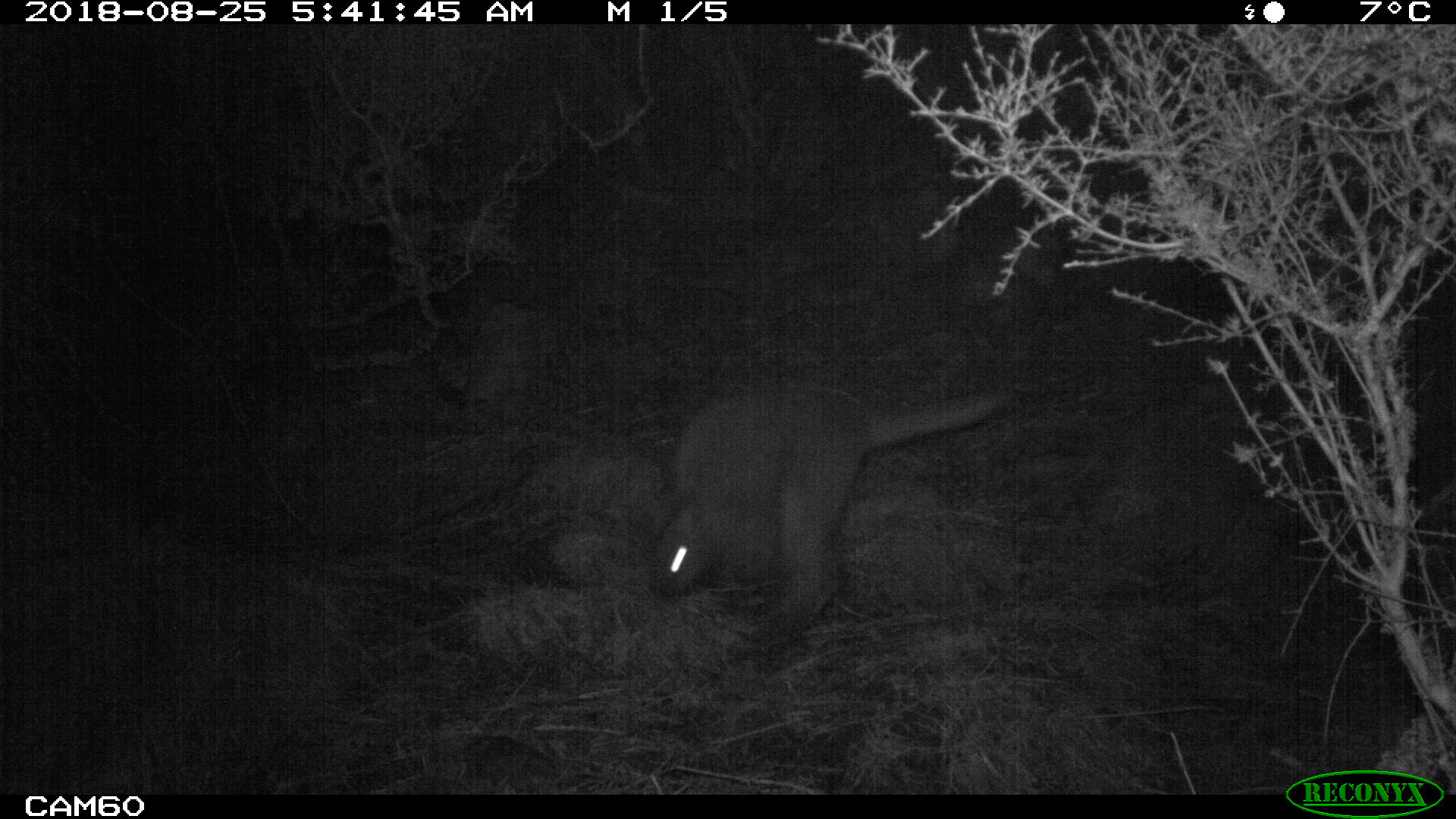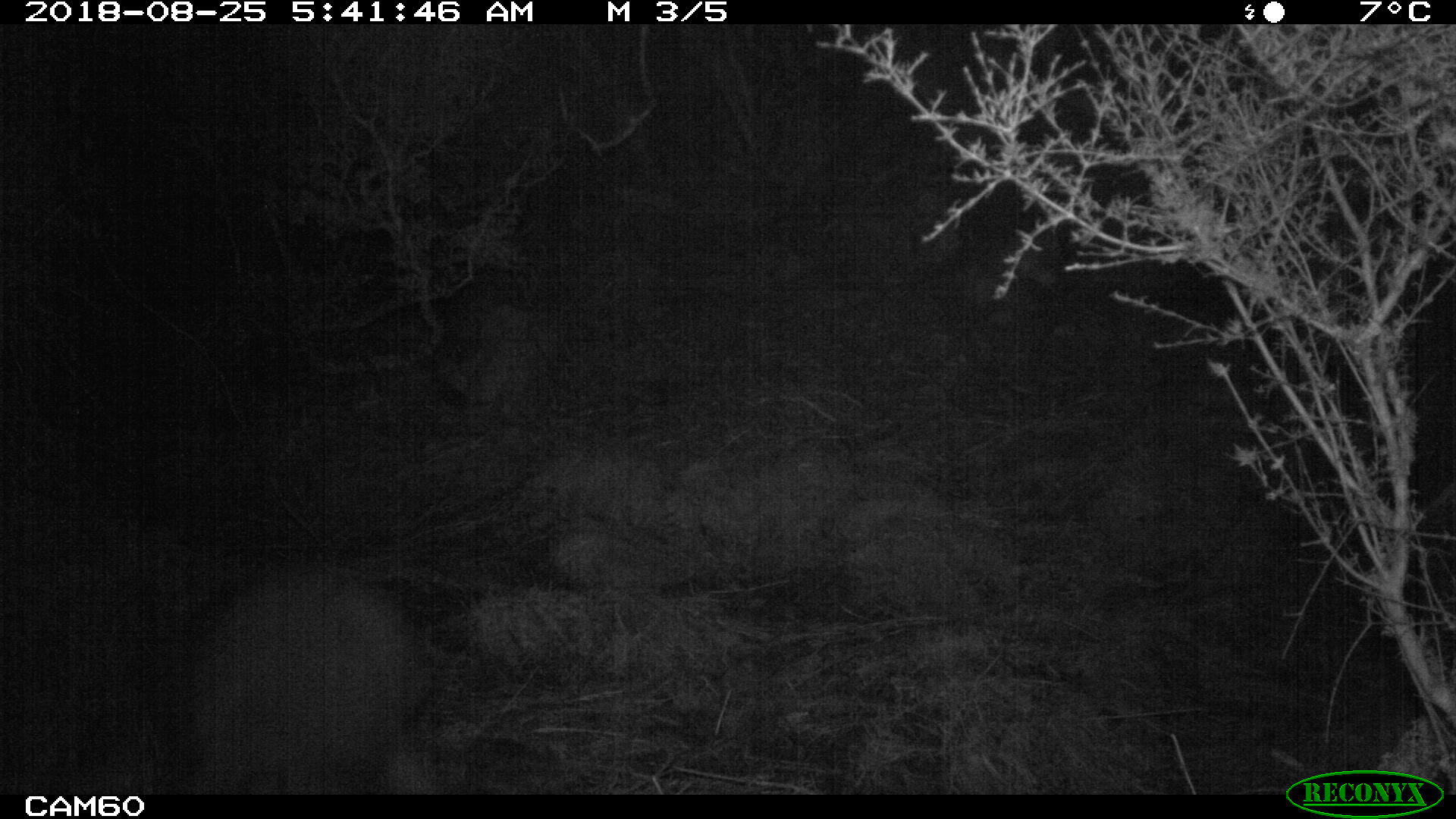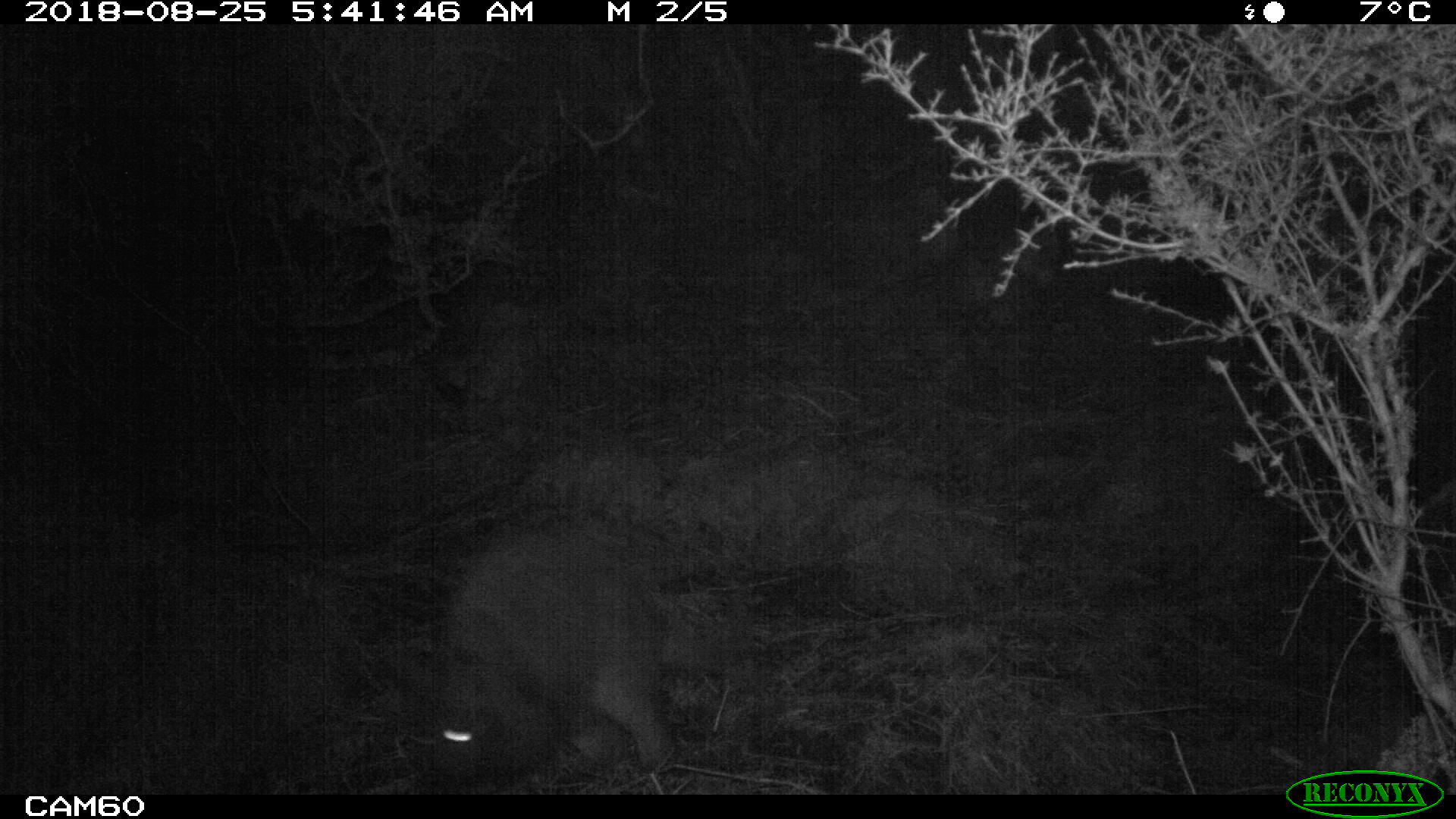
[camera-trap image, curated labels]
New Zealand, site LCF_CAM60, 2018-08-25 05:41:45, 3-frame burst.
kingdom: Animalia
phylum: Chordata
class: Mammalia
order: Diprotodontia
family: Macropodidae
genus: Notamacropus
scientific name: Notamacropus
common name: wallaby